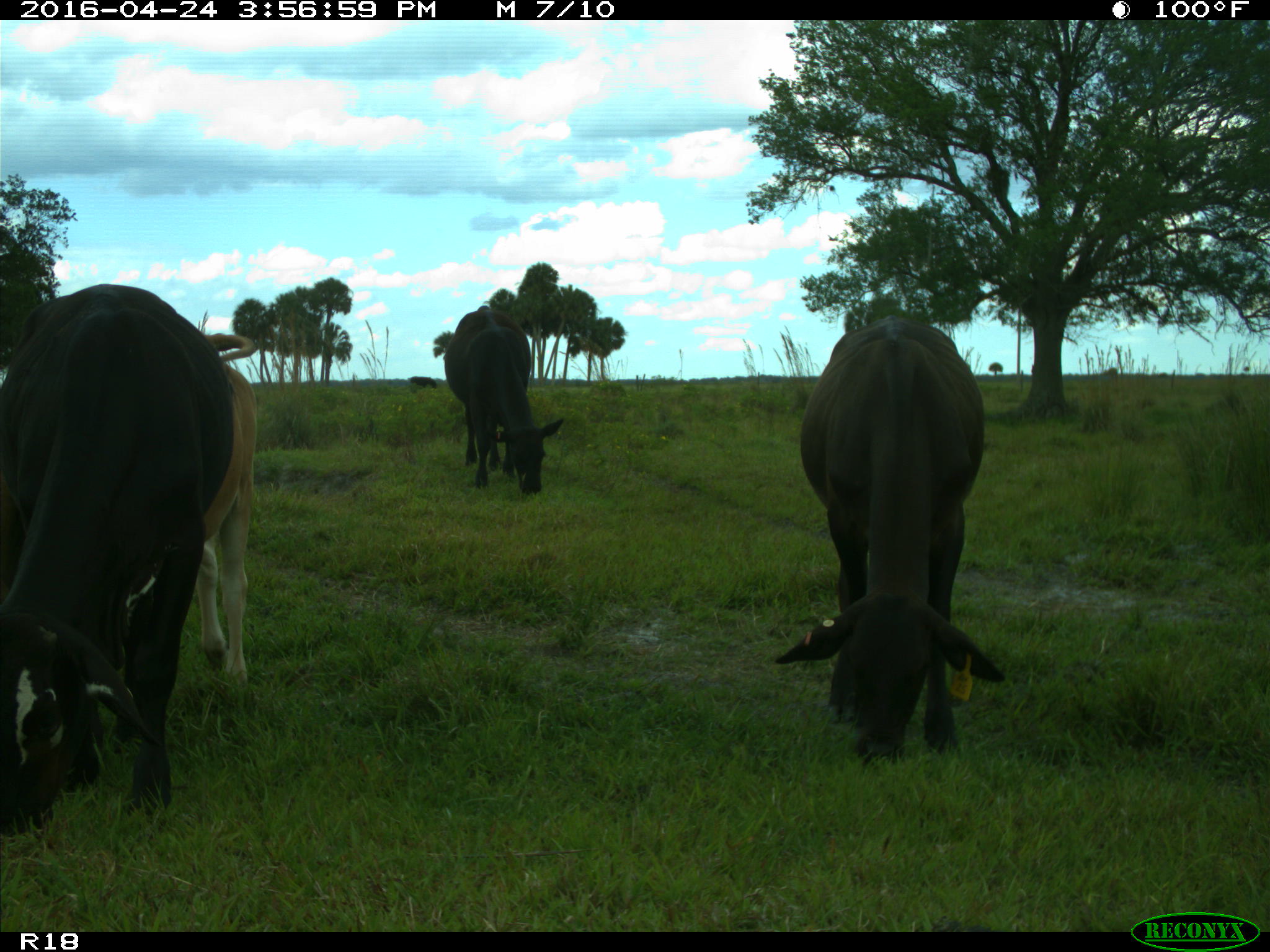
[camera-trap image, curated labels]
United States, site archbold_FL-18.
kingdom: Animalia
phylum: Chordata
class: Mammalia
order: Artiodactyla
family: Bovidae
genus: Bos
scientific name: Bos taurus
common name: domestic cow